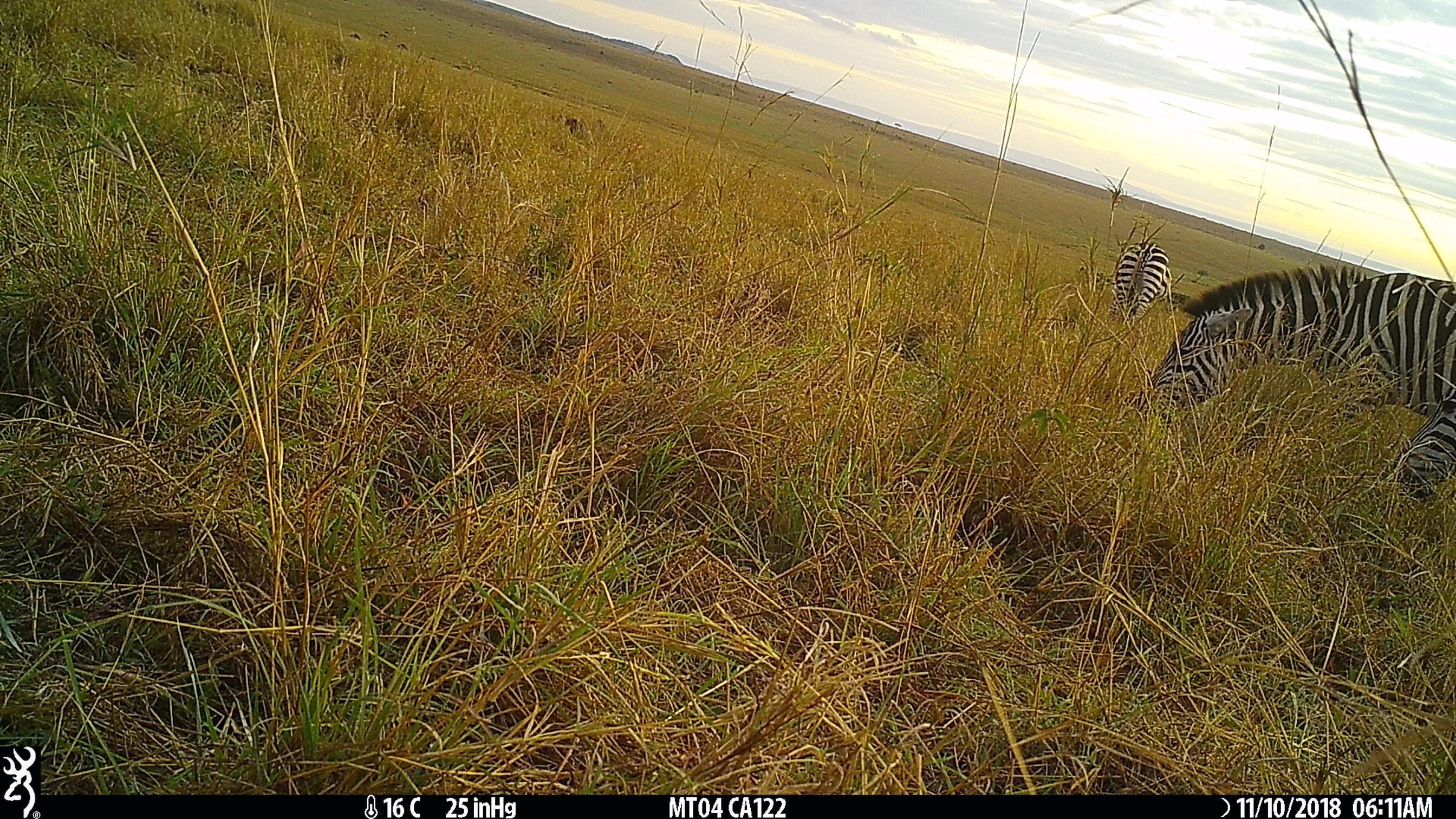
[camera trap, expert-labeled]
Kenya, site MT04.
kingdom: Animalia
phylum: Chordata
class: Mammalia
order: Perissodactyla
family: Equidae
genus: Equus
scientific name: Equus quagga burchellii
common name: burchell's zebra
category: zebra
Zebra (burchell's zebra) (Equus quagga burchellii).